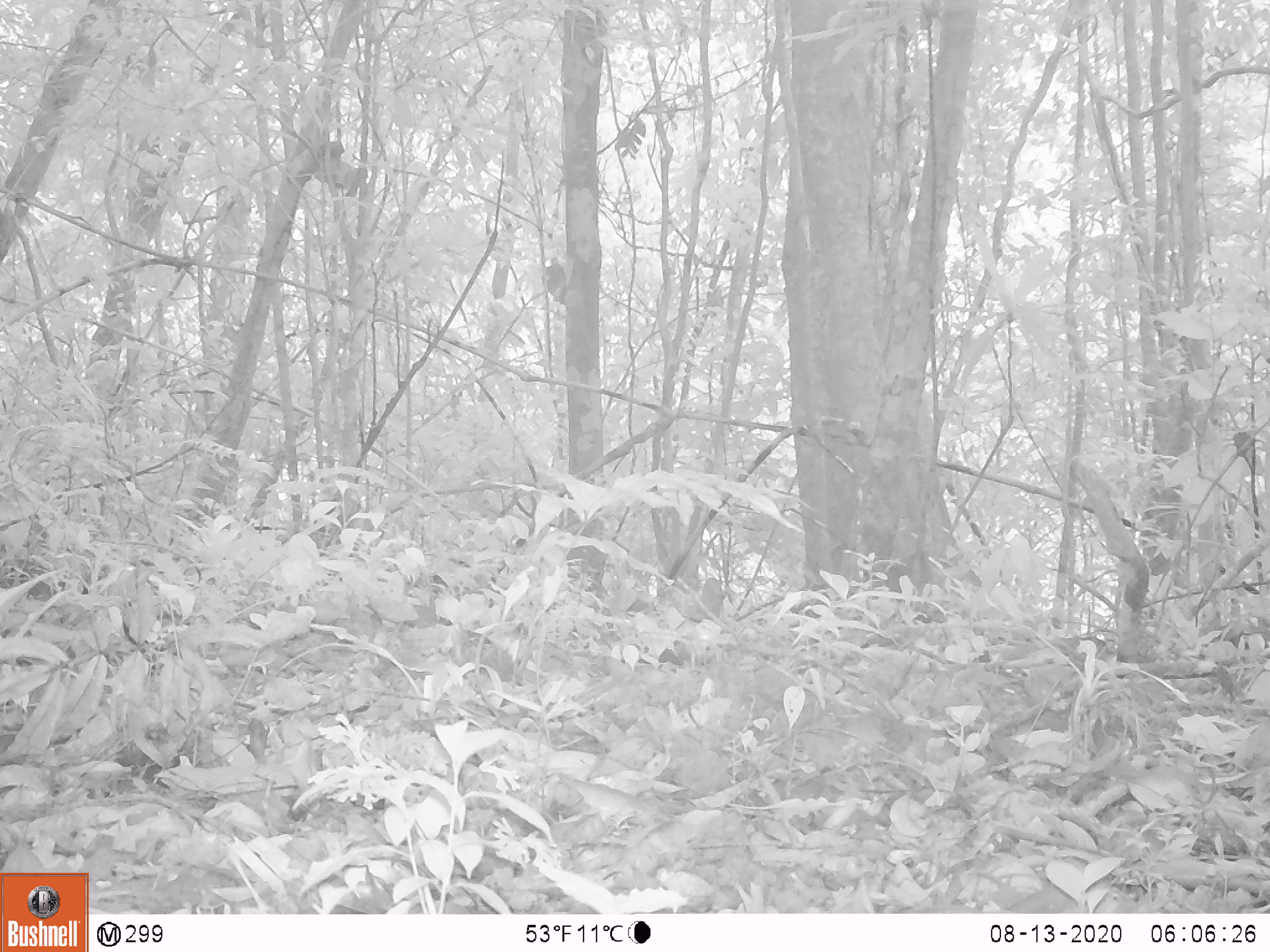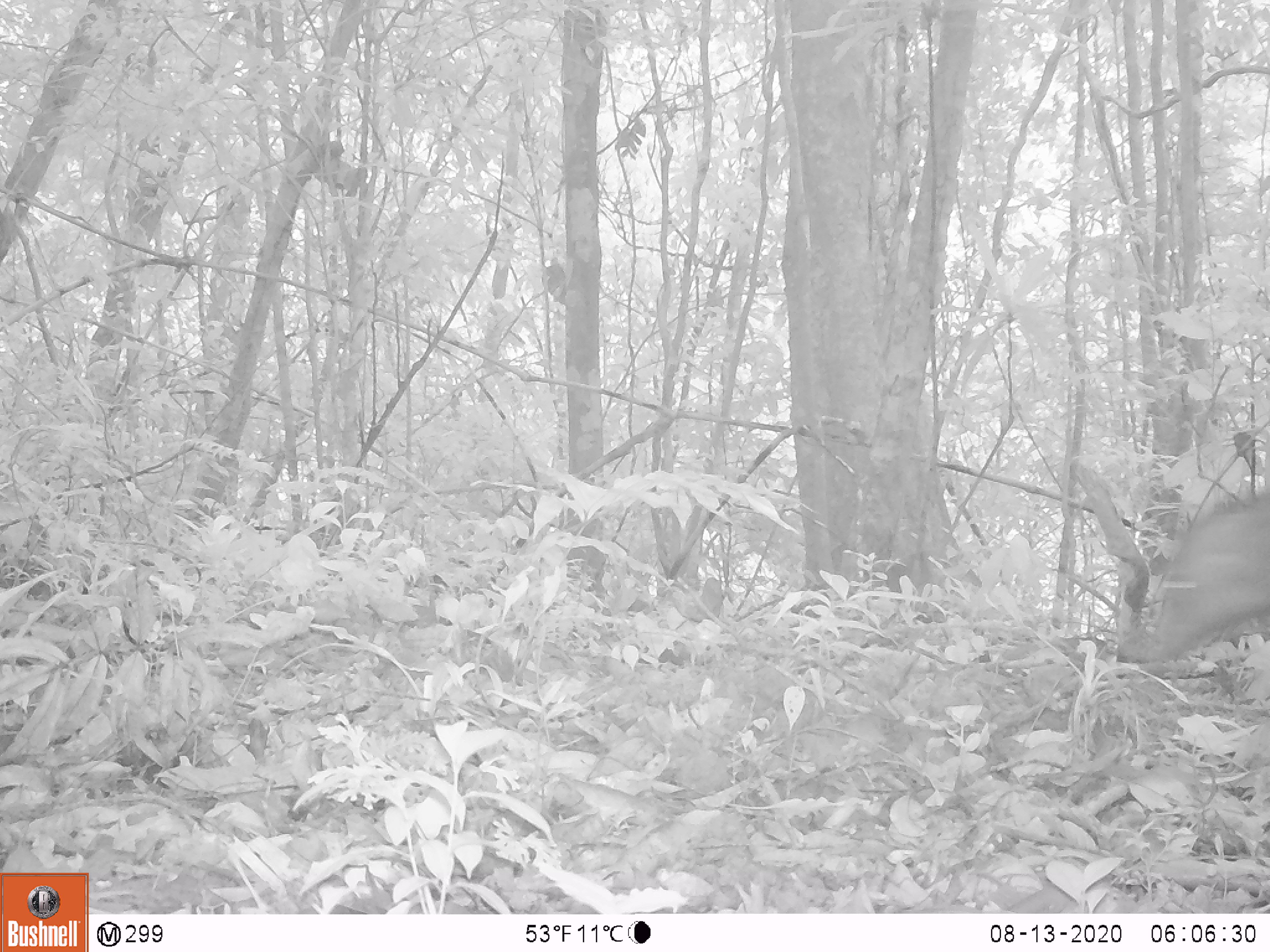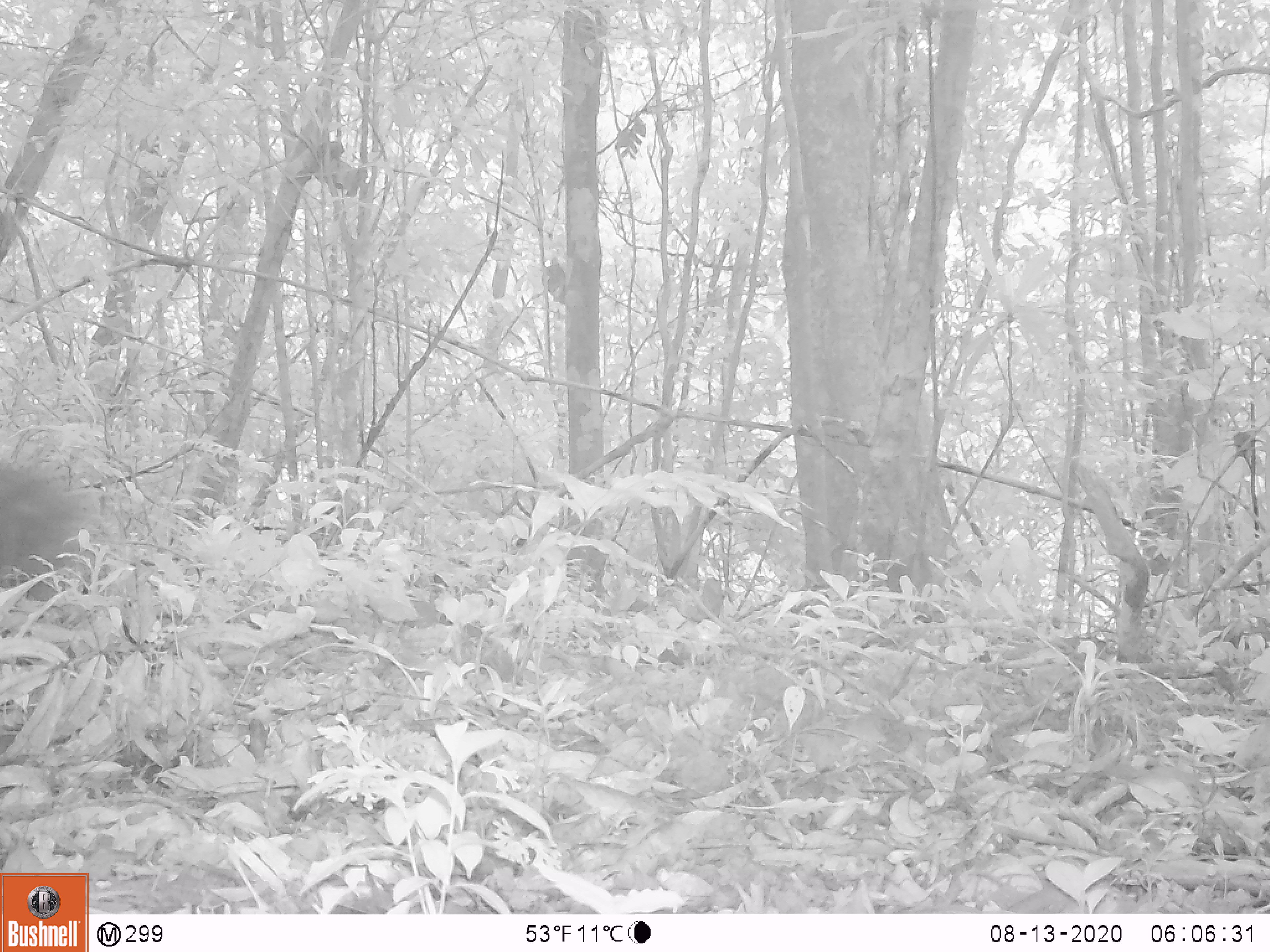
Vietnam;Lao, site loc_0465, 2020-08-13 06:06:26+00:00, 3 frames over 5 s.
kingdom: Animalia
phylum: Chordata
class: Mammalia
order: Artiodactyla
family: Suidae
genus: Sus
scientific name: Sus scrofa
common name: eurasian wild pig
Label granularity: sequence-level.